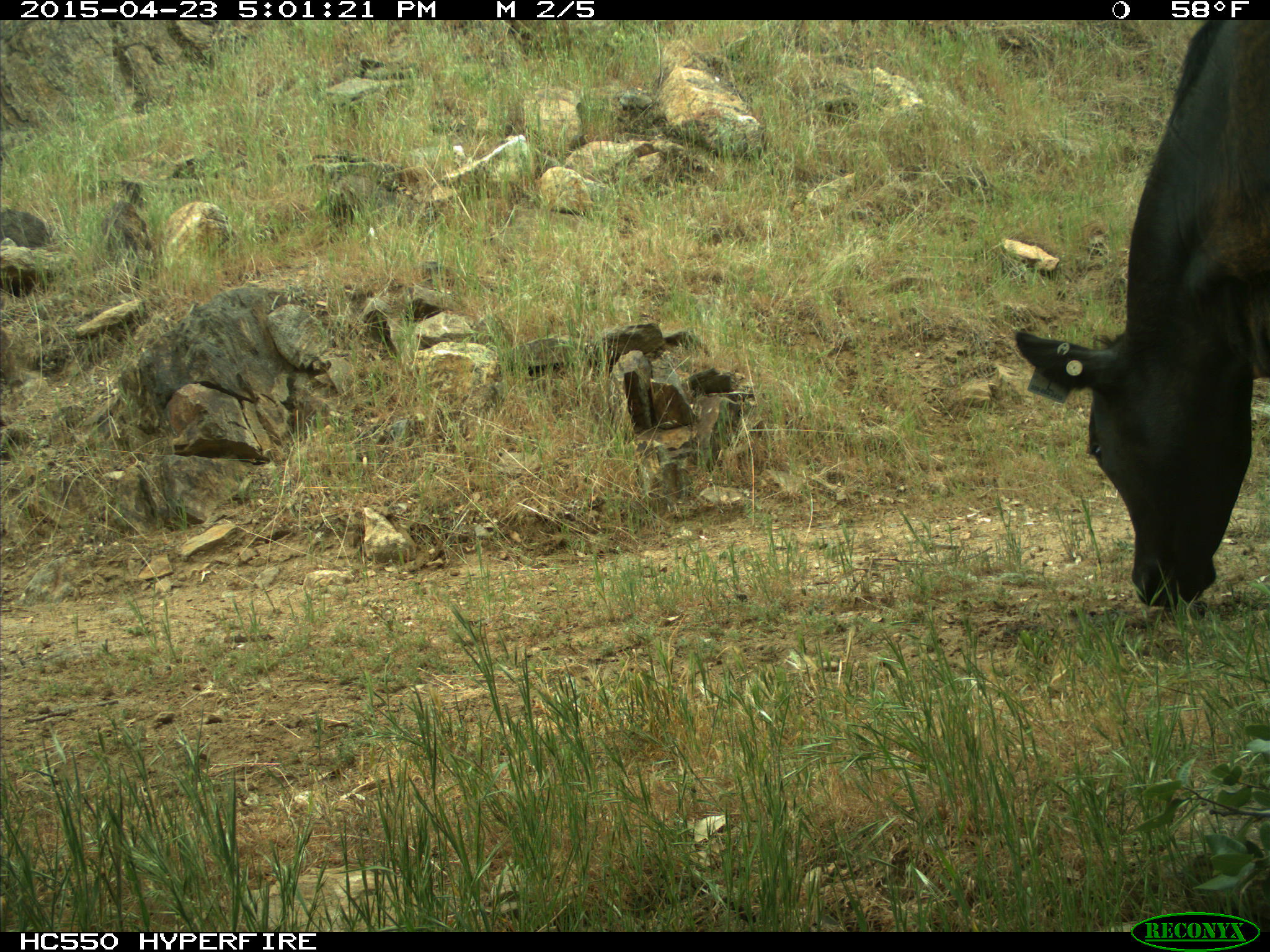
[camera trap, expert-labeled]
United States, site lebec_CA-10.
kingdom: Animalia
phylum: Chordata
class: Mammalia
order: Artiodactyla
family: Bovidae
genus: Bos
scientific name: Bos taurus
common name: domestic cow